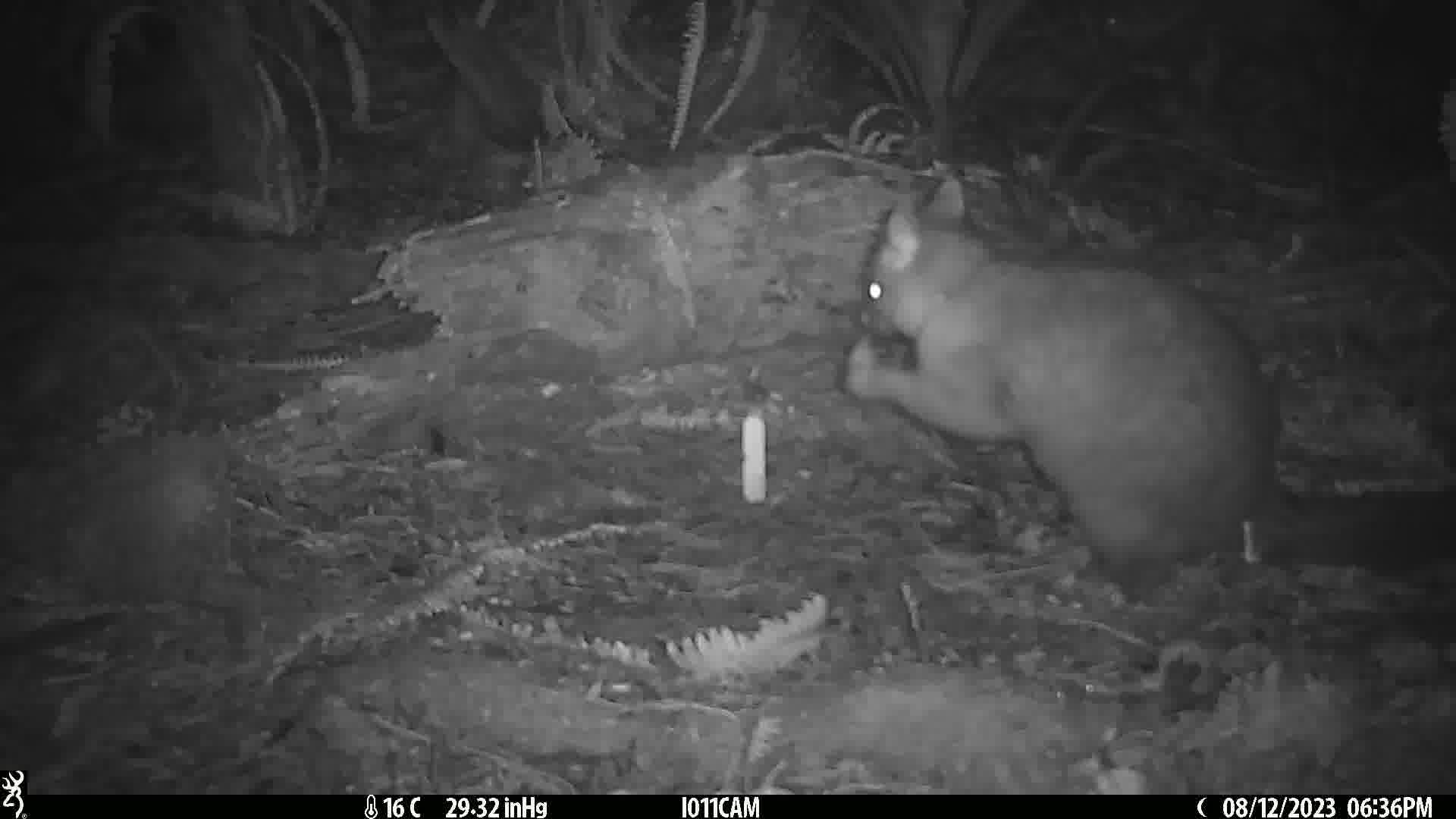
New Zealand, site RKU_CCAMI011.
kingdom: Animalia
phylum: Chordata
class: Mammalia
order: Diprotodontia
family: Phalangeridae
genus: Trichosurus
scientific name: Trichosurus vulpecula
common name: common brushtail possum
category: possum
Possum (common brushtail possum) (Trichosurus vulpecula).